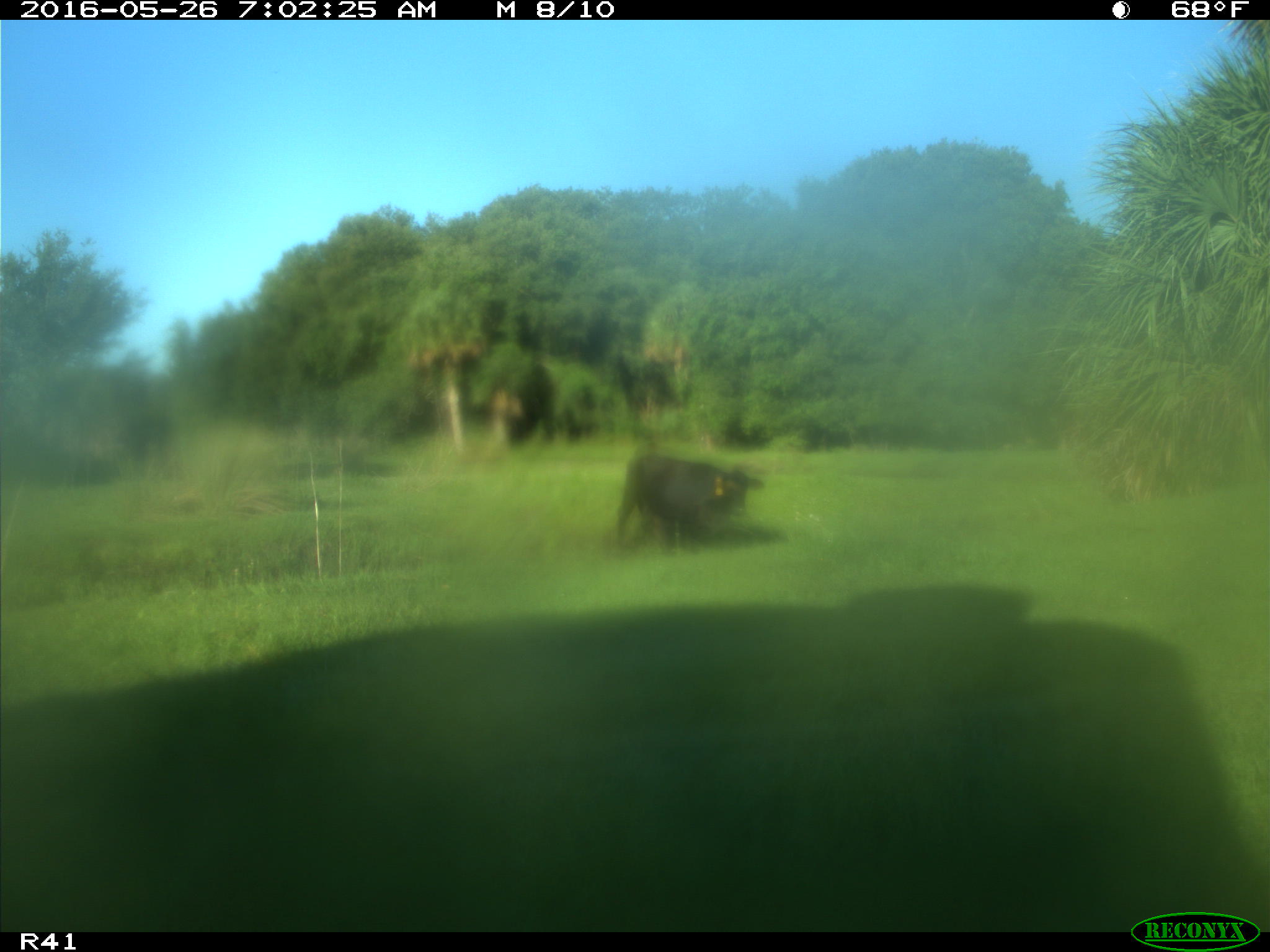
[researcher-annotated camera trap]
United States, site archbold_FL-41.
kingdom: Animalia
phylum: Chordata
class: Mammalia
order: Artiodactyla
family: Bovidae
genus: Bos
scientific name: Bos taurus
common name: domestic cow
Bos taurus (domestic cow).